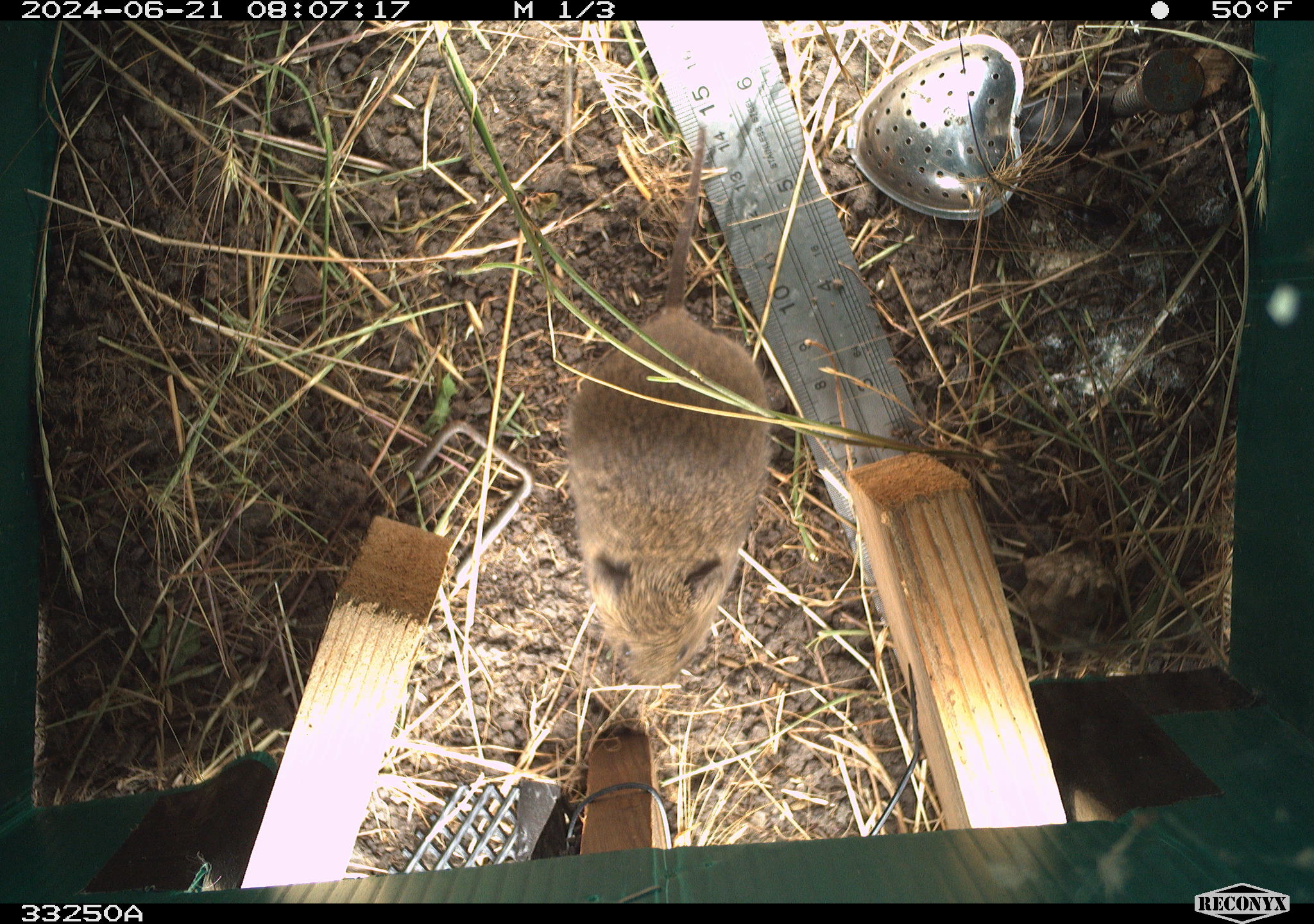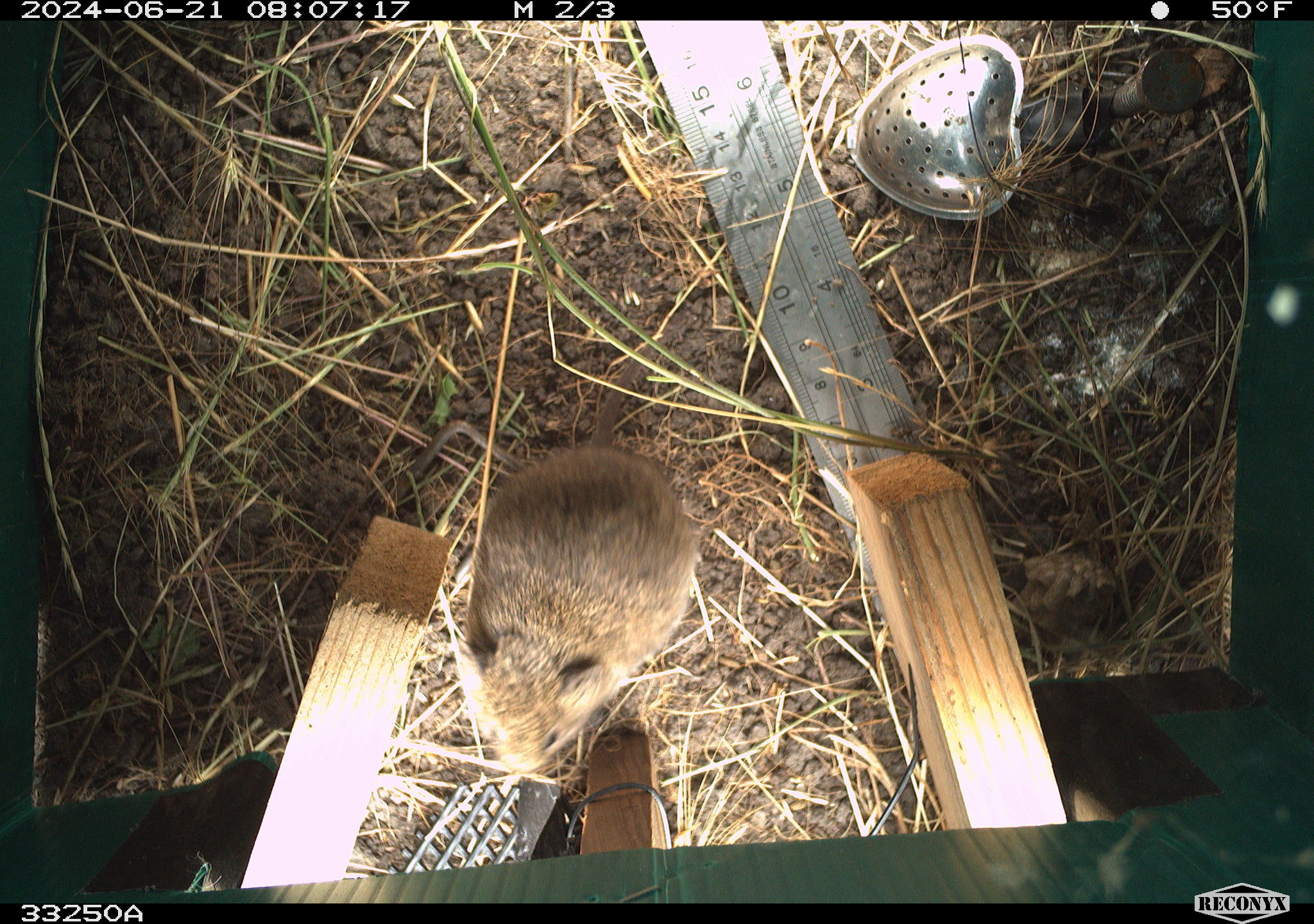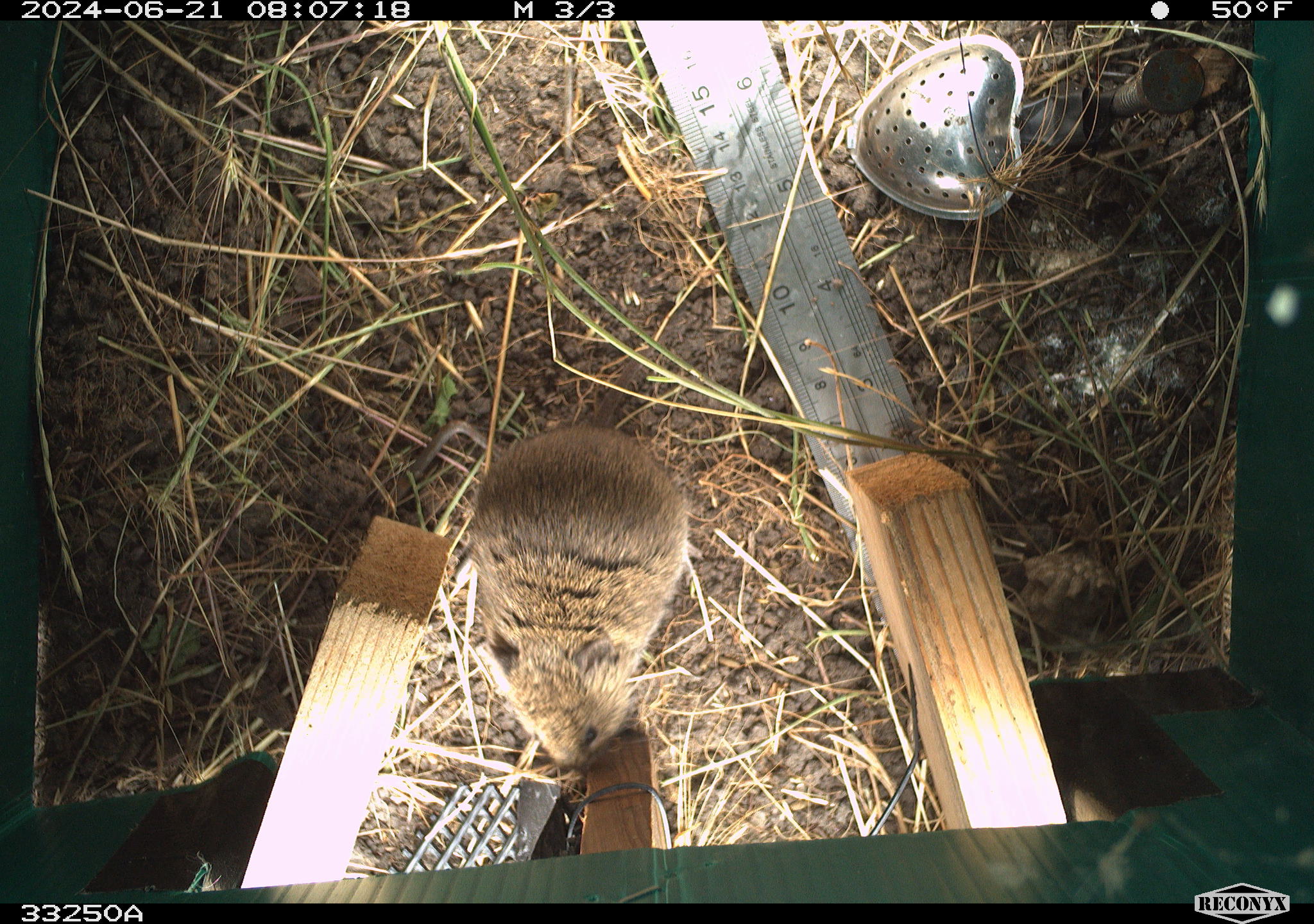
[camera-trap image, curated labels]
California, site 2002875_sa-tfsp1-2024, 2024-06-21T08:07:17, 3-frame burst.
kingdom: Animalia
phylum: Chordata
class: Mammalia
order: Rodentia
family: Cricetidae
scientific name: Arvicolinae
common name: voles, lemmings, and muskrats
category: arvicolinae subfamily